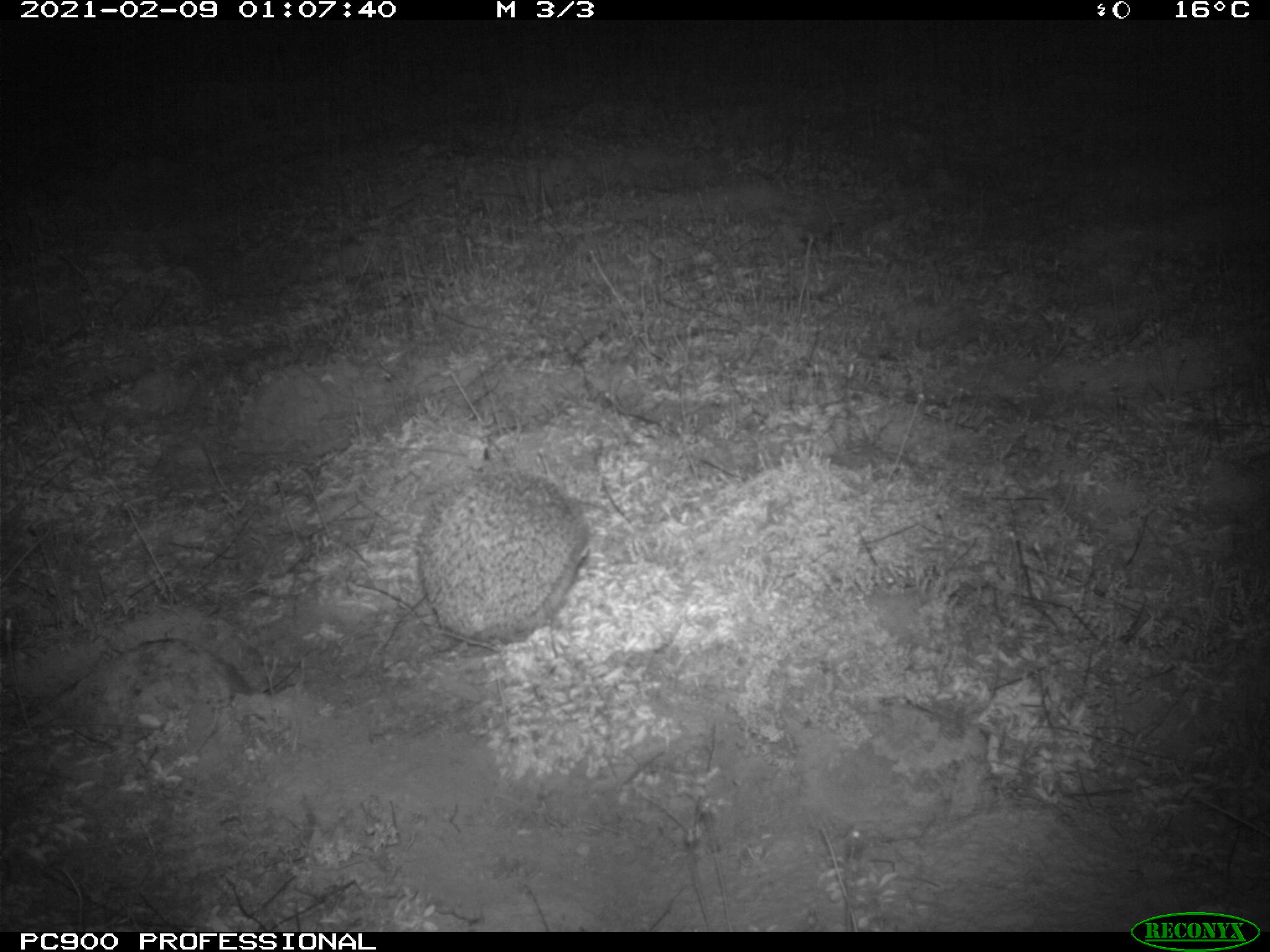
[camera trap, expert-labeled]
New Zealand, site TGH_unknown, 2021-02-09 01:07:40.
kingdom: Animalia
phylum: Chordata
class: Mammalia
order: Eulipotyphla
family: Erinaceidae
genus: Erinaceus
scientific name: Erinaceus europaeus europaeus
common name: european hedgehog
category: hedgehog